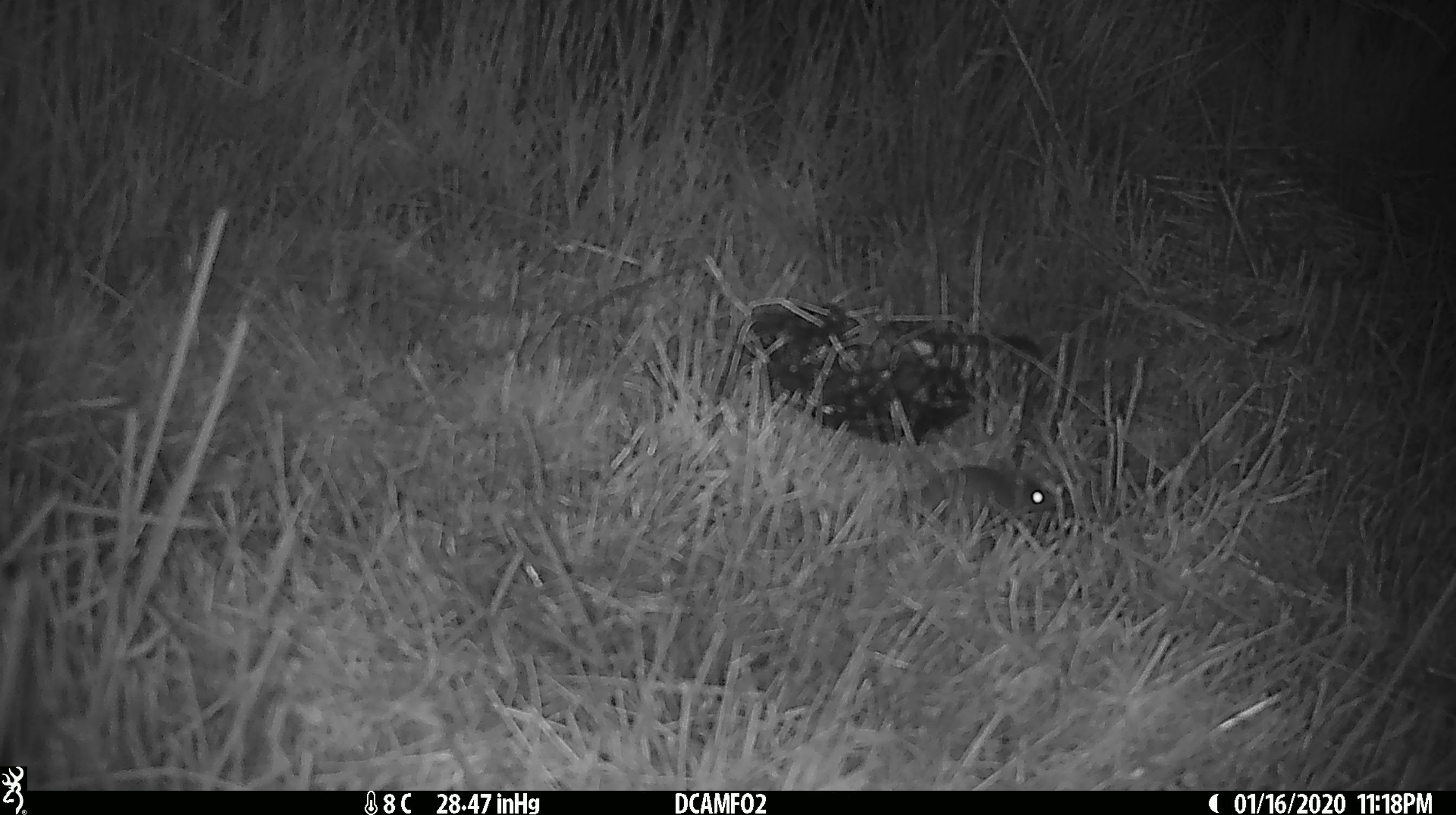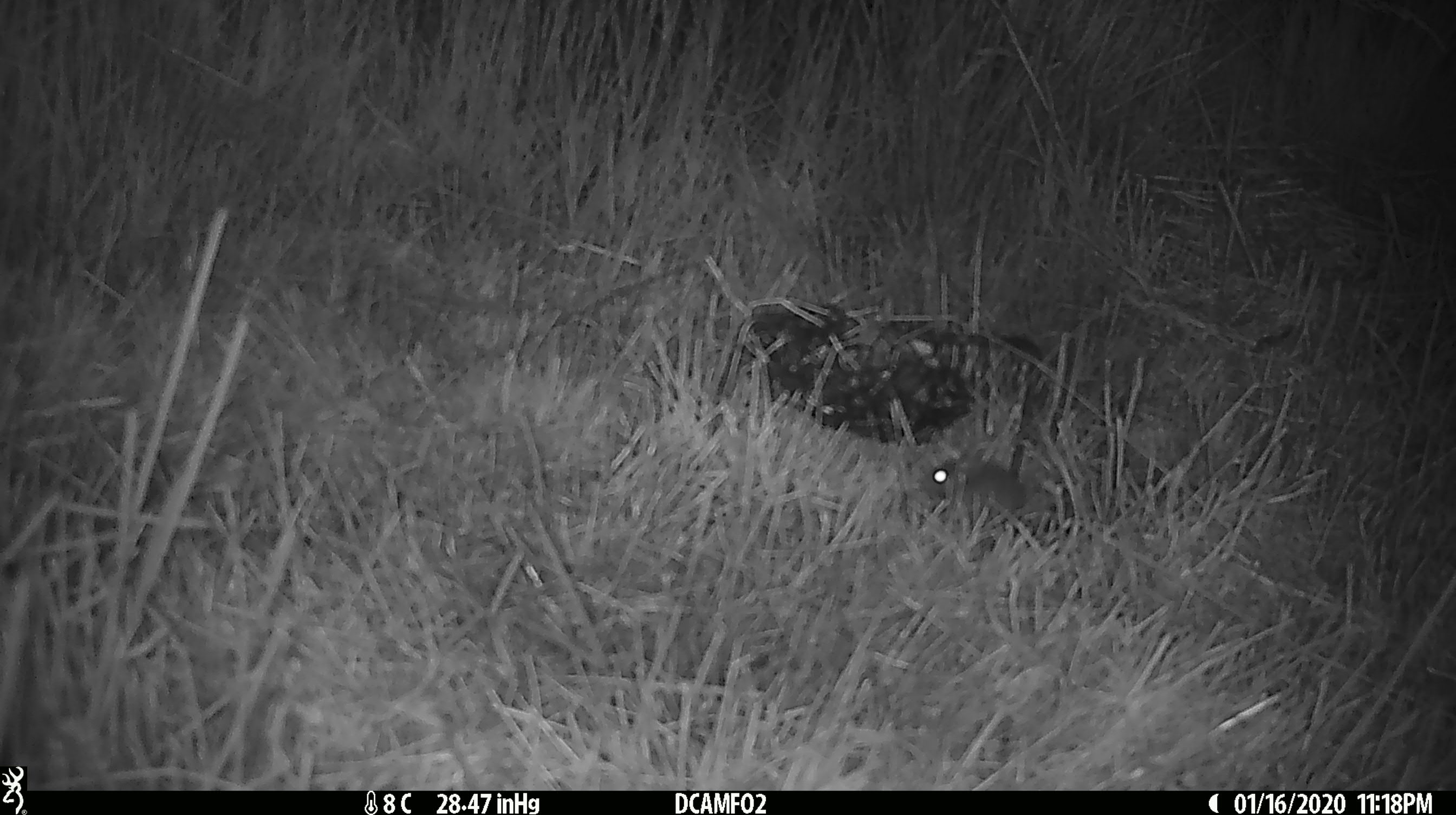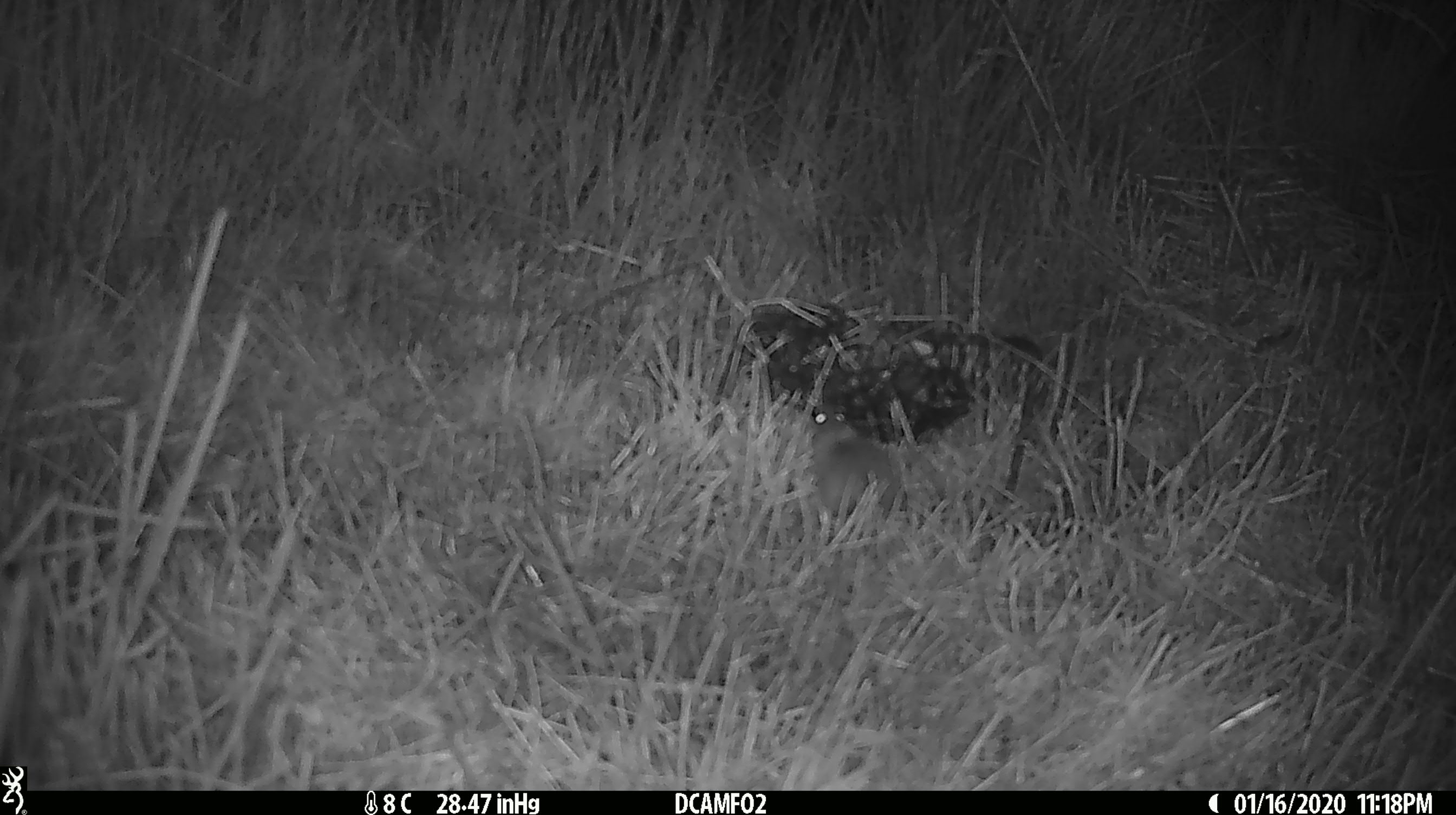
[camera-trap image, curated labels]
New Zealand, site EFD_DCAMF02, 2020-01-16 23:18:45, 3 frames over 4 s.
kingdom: Animalia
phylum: Chordata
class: Mammalia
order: Rodentia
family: Muridae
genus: Mus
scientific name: Mus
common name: mouse